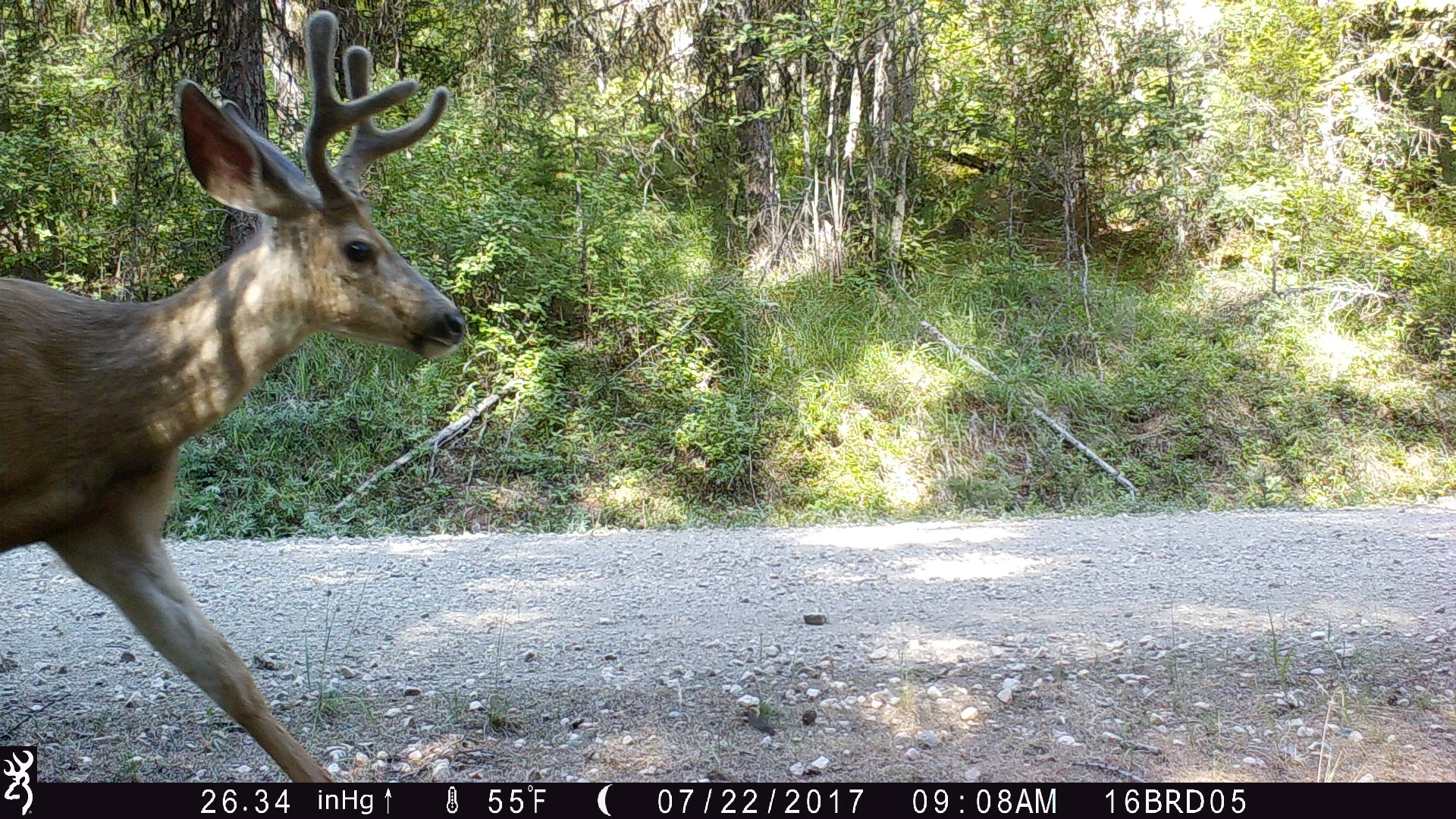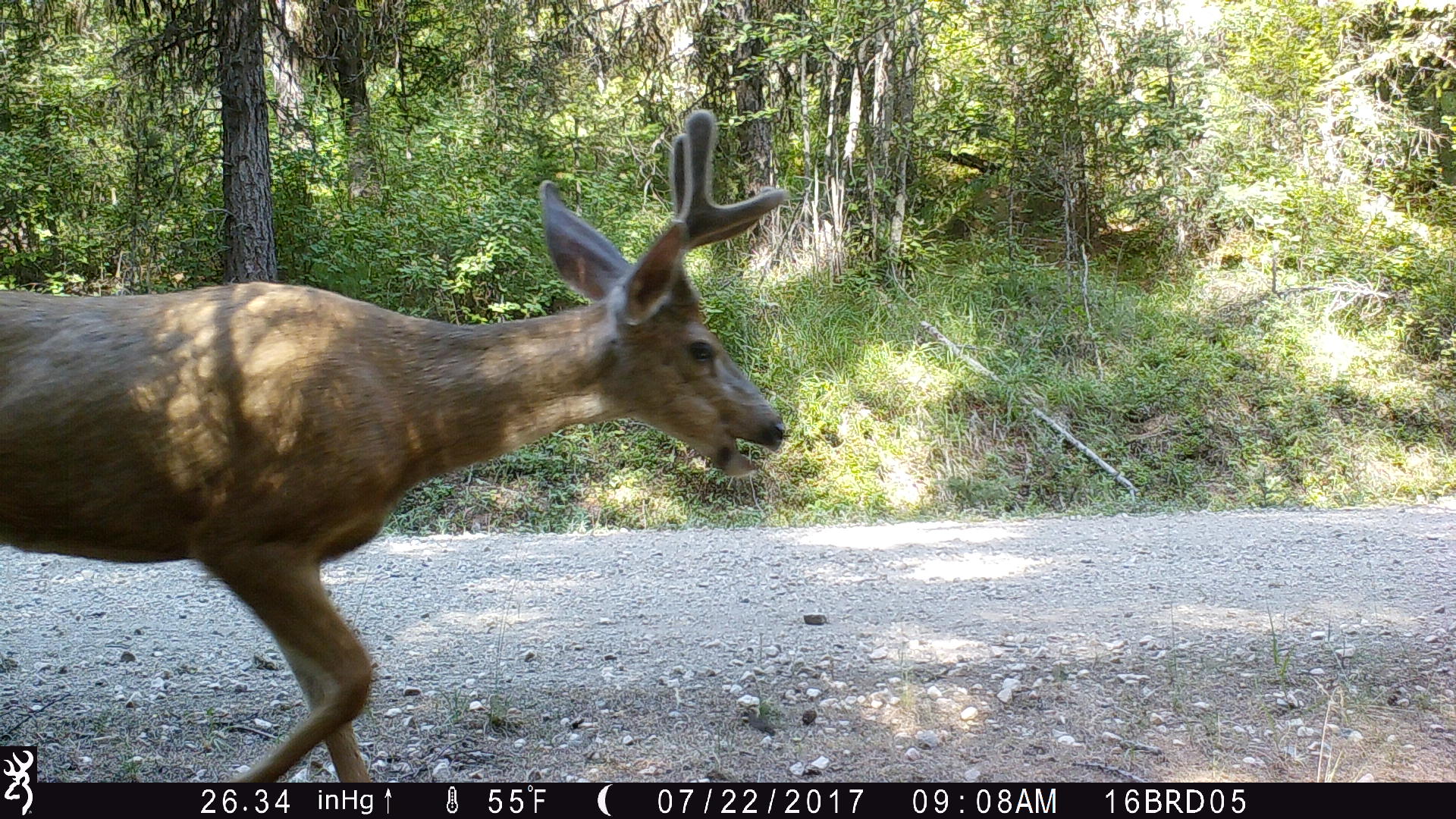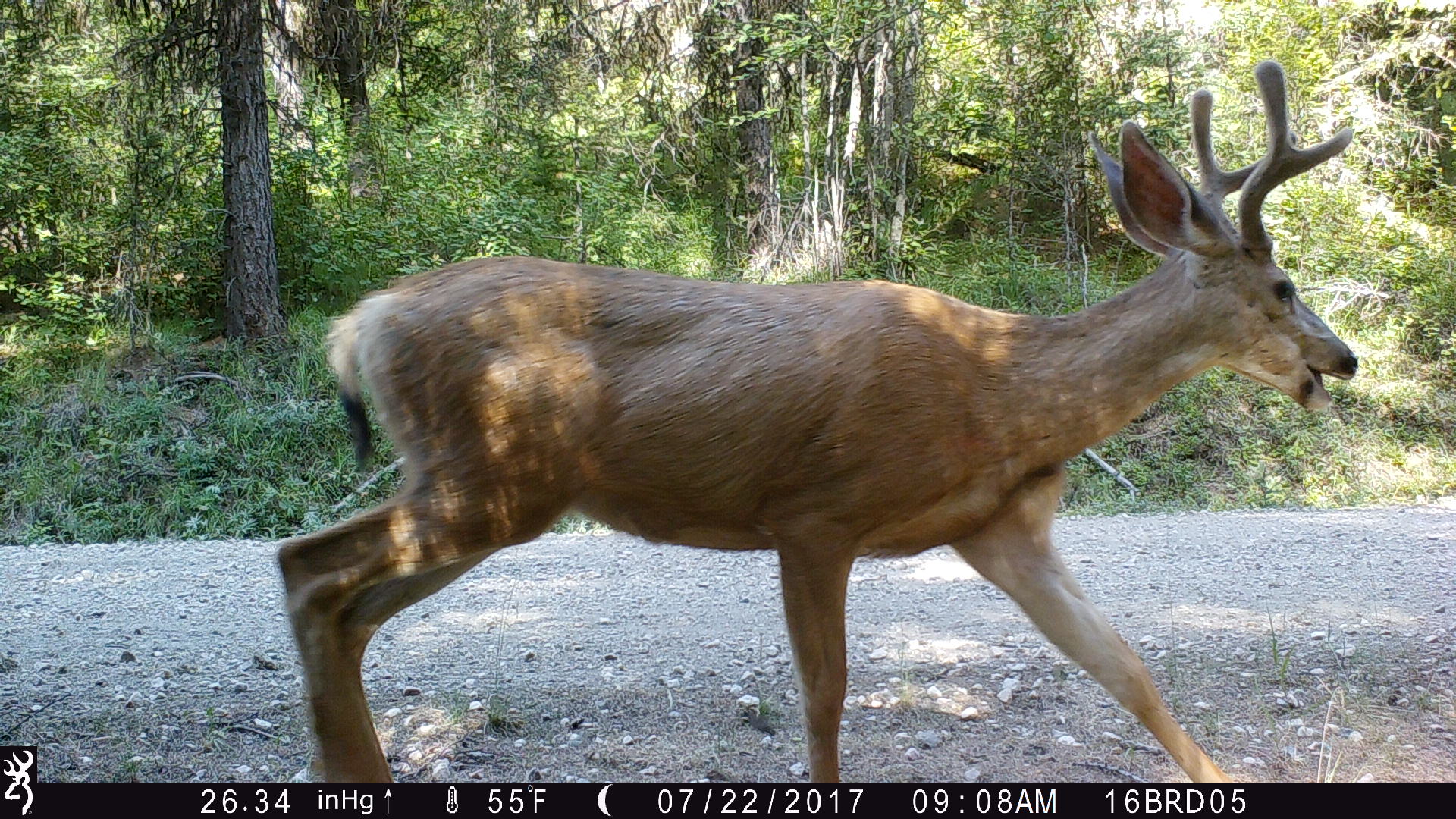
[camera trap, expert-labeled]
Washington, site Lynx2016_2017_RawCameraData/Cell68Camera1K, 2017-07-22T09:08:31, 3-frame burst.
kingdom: Animalia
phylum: Chordata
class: Mammalia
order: Artiodactyla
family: Cervidae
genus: Odocoileus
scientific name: Odocoileus hemionus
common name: mule deer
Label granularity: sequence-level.